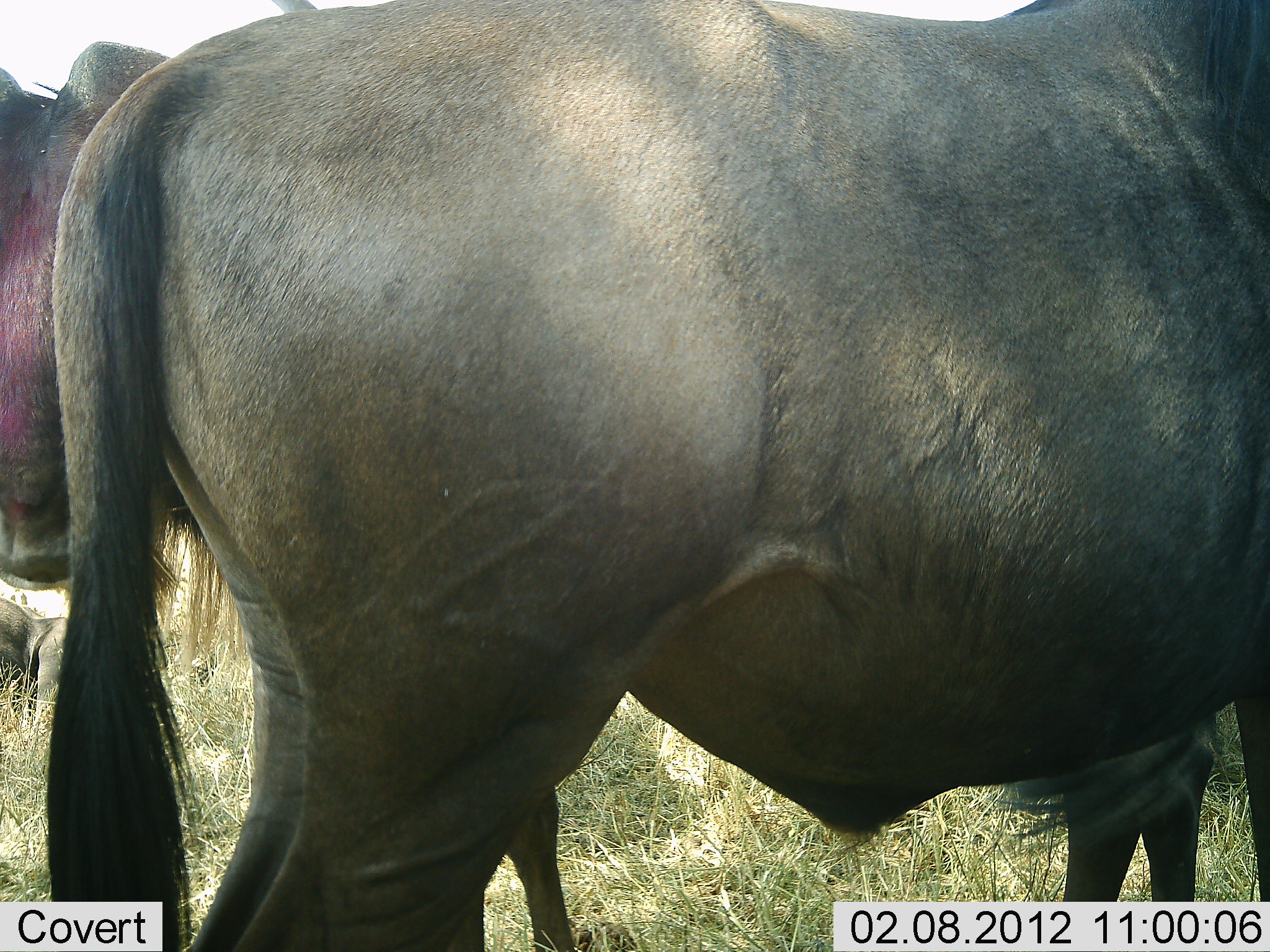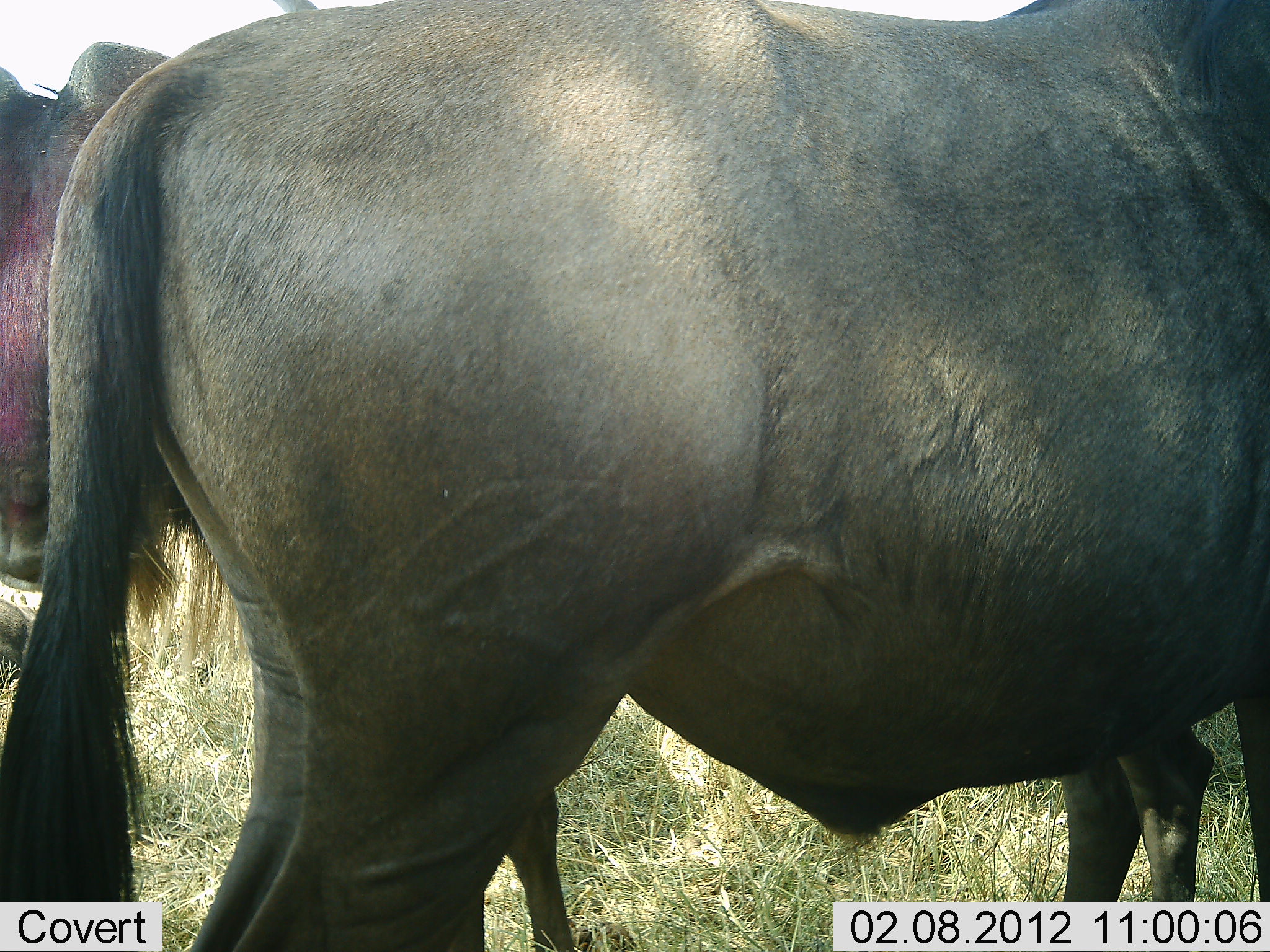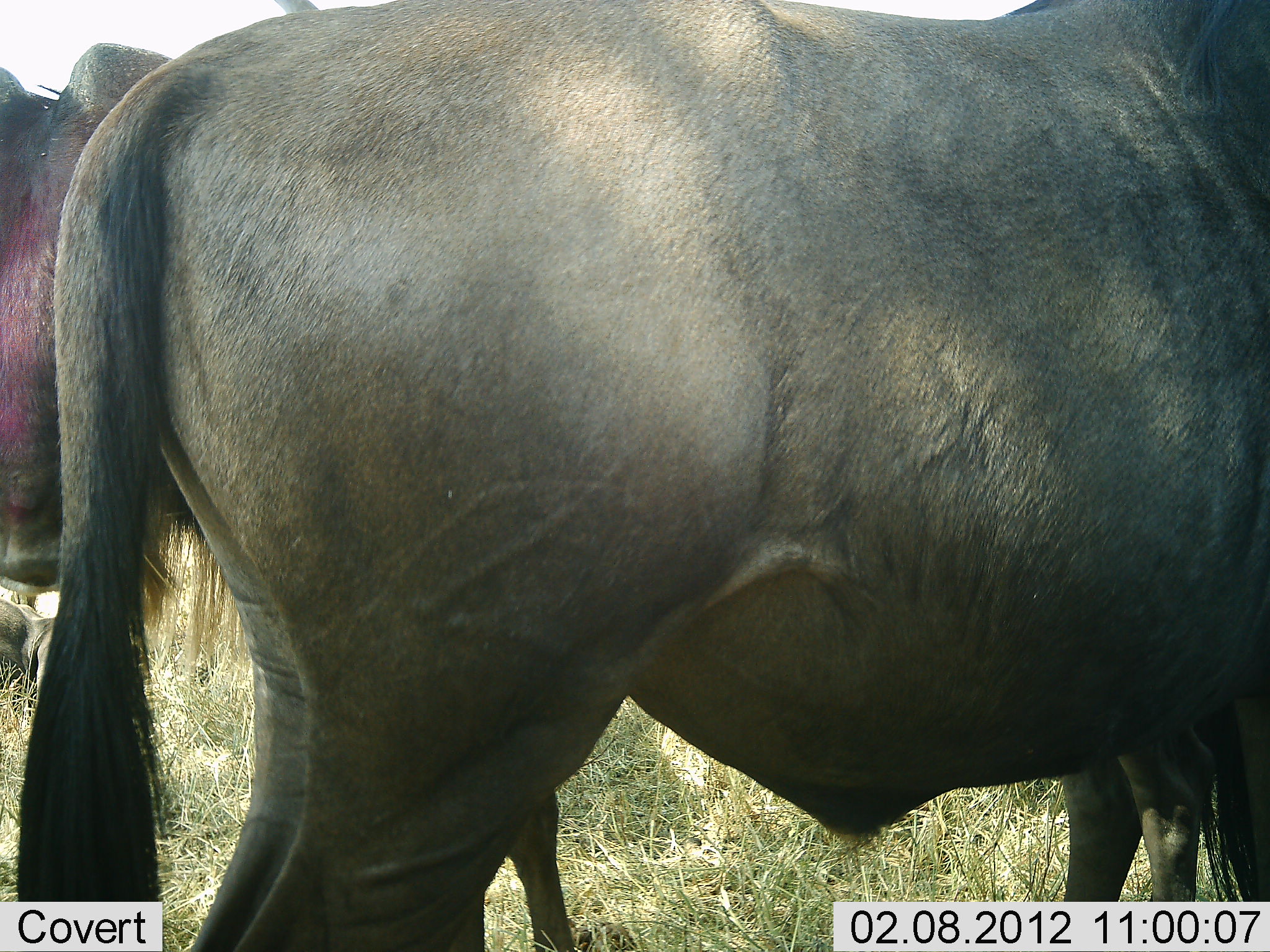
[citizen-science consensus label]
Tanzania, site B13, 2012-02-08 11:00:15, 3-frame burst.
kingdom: Animalia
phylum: Chordata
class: Mammalia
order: Artiodactyla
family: Bovidae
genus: Connochaetes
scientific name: Connochaetes taurinus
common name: blue wildebeest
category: wildebeest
Wildebeest (blue wildebeest) (Connochaetes taurinus), count 3. Behavior (volunteer vote fractions): standing 94%, resting 25%, moving 6%, interacting 0%. Young present (vote fraction): 6%. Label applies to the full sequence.